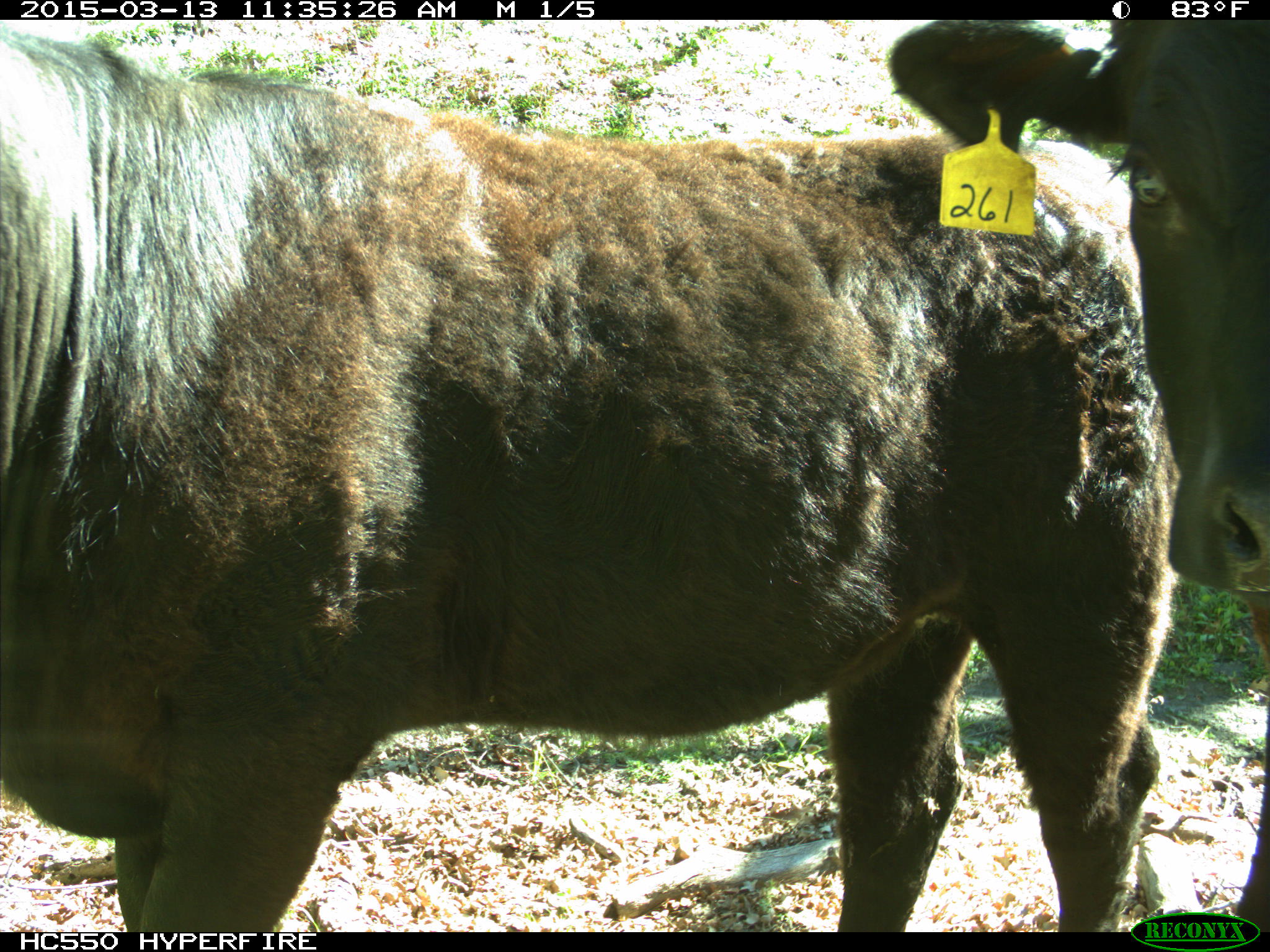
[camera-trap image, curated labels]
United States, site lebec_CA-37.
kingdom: Animalia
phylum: Chordata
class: Mammalia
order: Artiodactyla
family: Bovidae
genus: Bos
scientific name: Bos taurus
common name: domestic cow